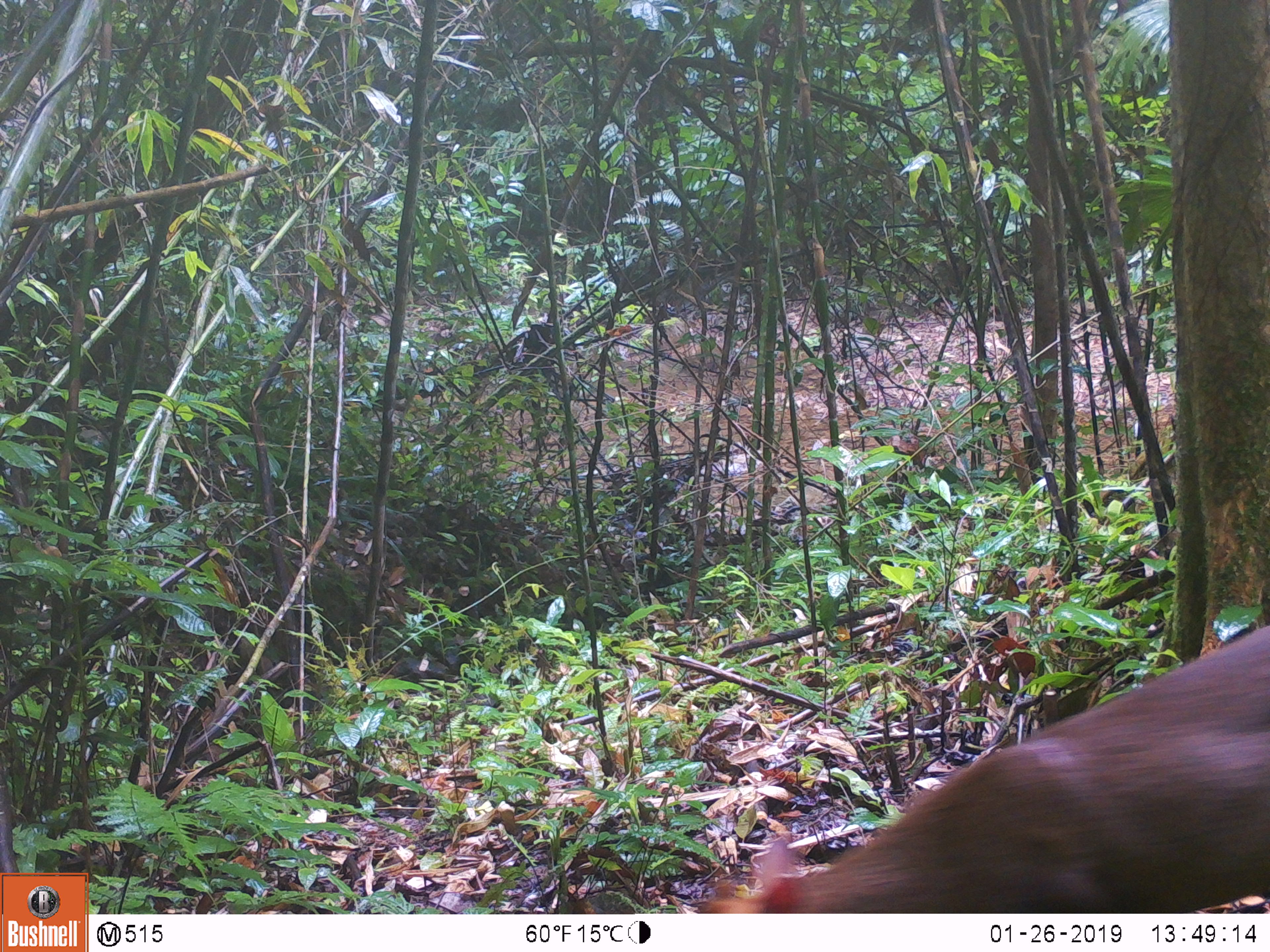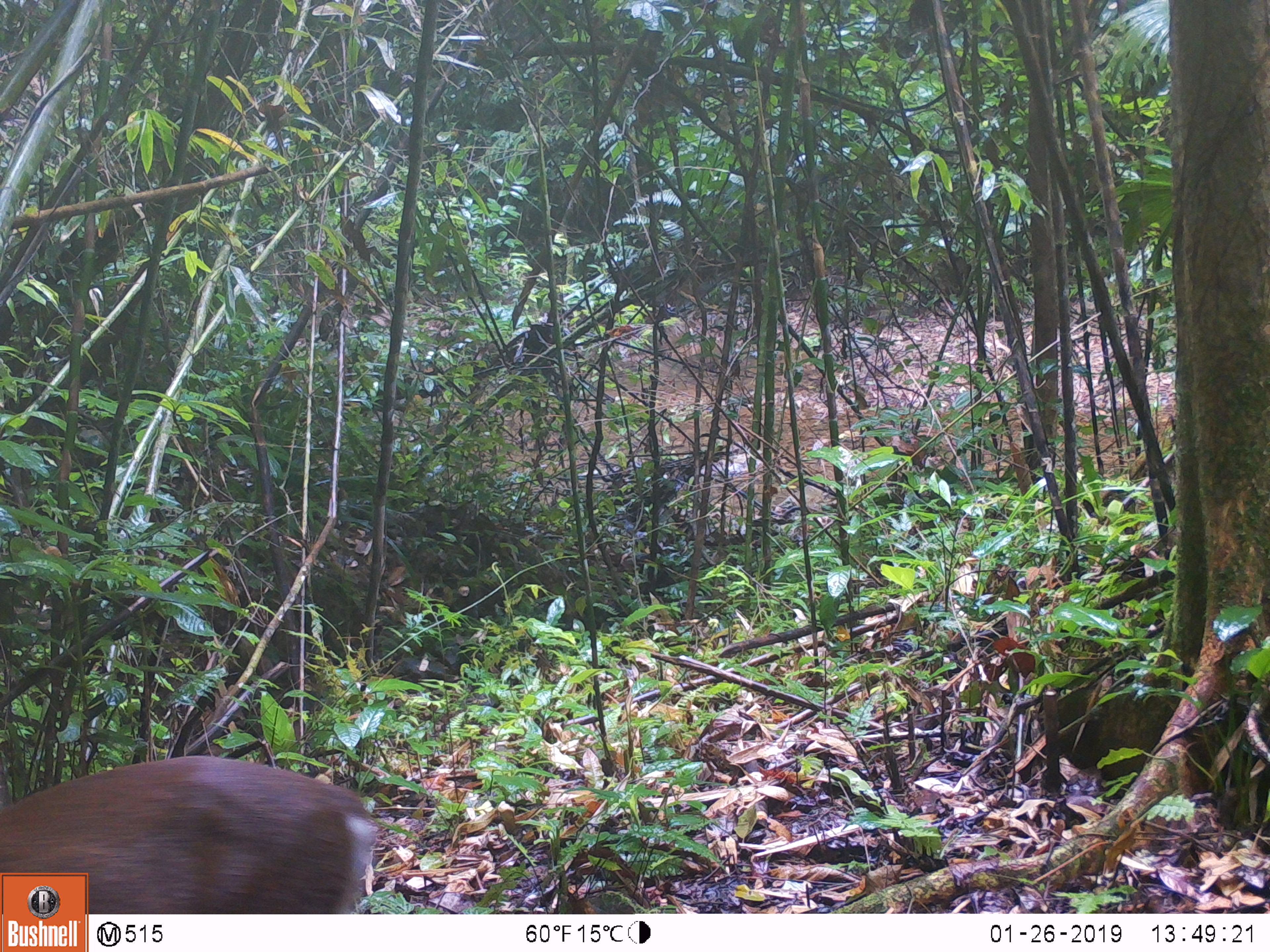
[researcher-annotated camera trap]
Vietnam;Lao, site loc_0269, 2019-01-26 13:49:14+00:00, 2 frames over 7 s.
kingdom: Animalia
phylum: Chordata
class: Mammalia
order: Artiodactyla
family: Cervidae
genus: Muntiacus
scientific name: Muntiacus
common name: muntjacs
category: unidentified muntjac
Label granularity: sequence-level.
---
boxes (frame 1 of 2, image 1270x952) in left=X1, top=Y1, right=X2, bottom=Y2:
unidentified muntjac: left=694, top=621, right=1270, bottom=913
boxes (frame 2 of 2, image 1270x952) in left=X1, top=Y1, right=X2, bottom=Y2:
unidentified muntjac: left=0, top=754, right=376, bottom=914